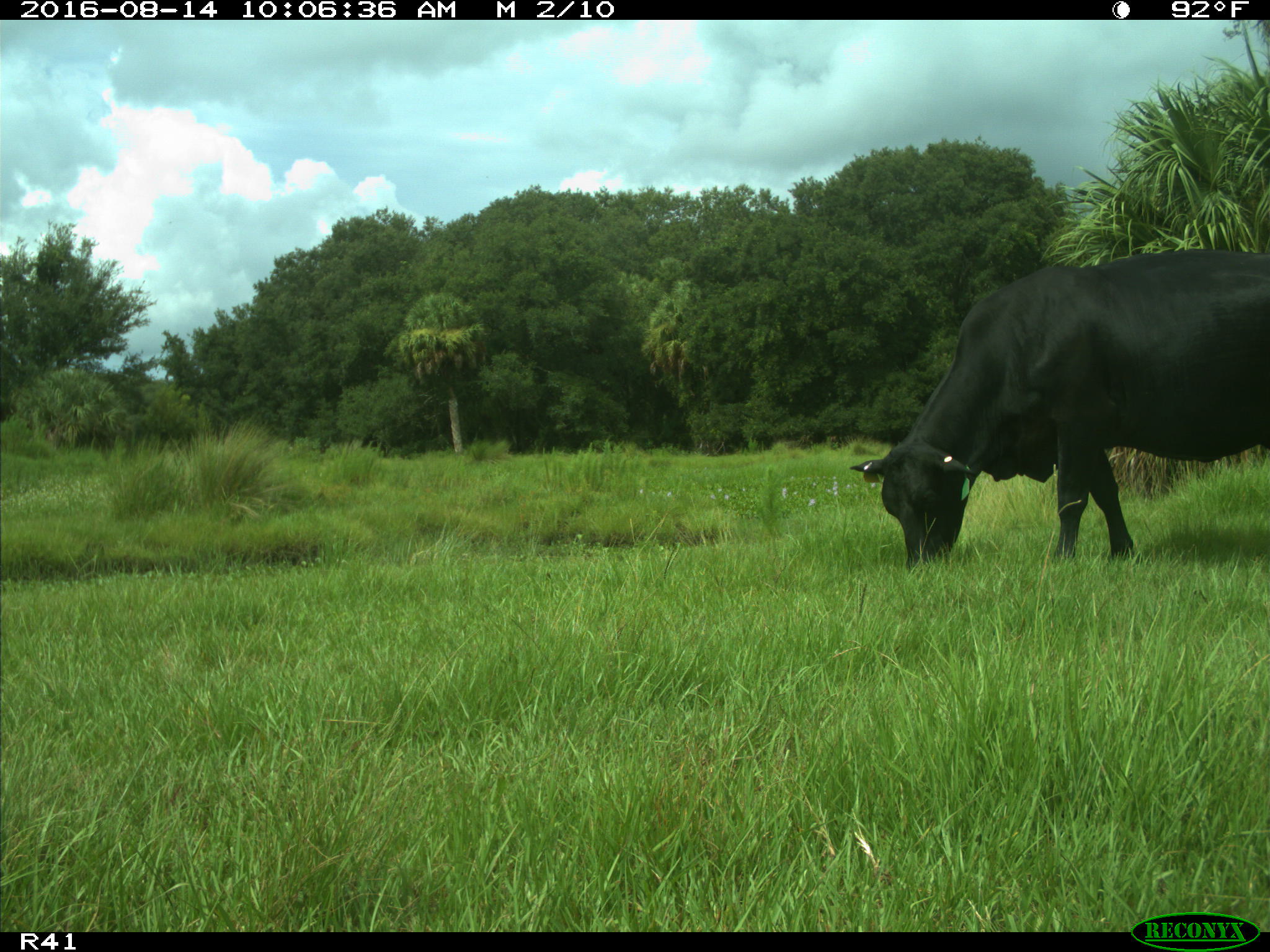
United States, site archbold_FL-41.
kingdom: Animalia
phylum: Chordata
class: Mammalia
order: Artiodactyla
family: Bovidae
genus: Bos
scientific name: Bos taurus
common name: domestic cow